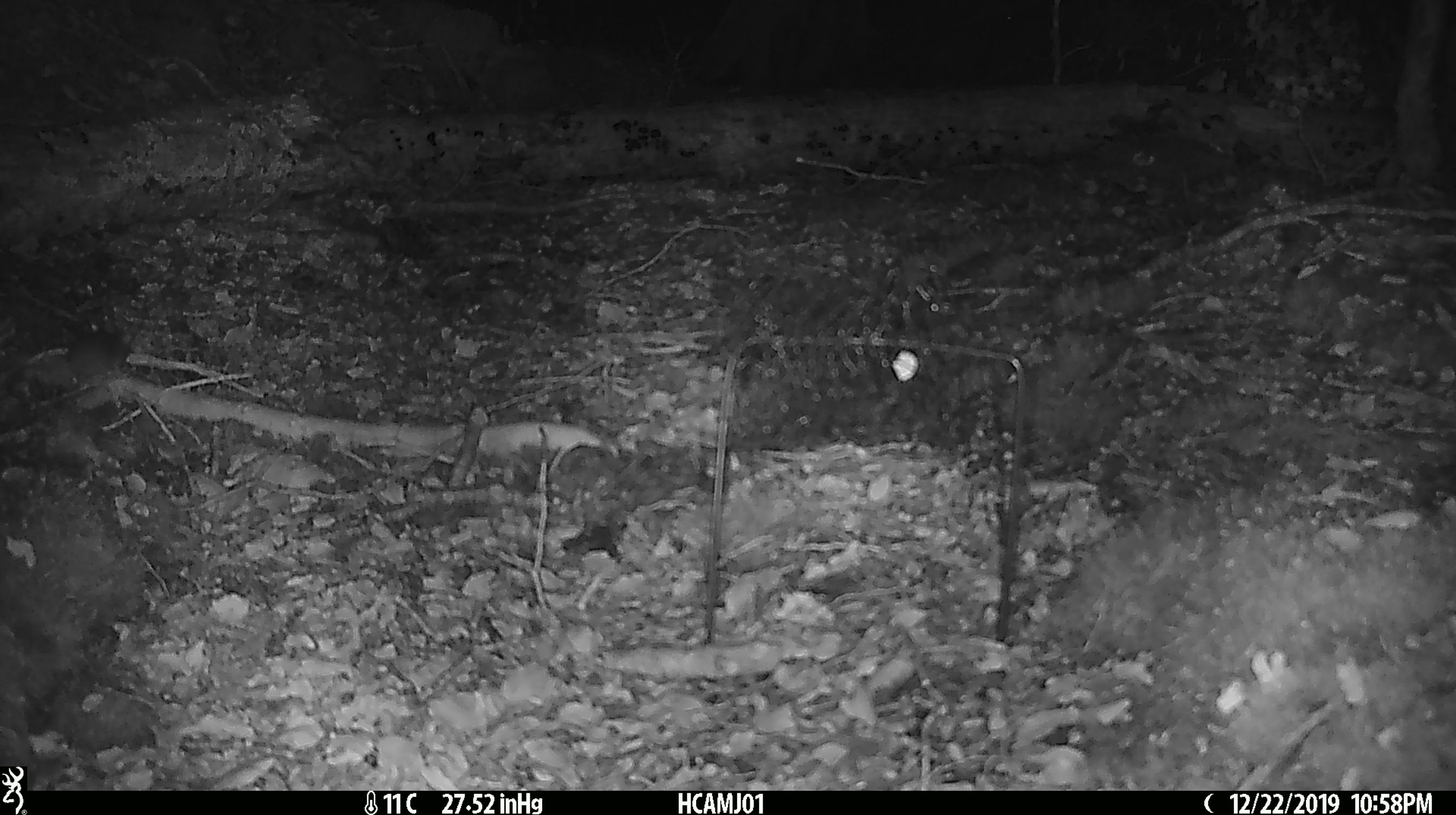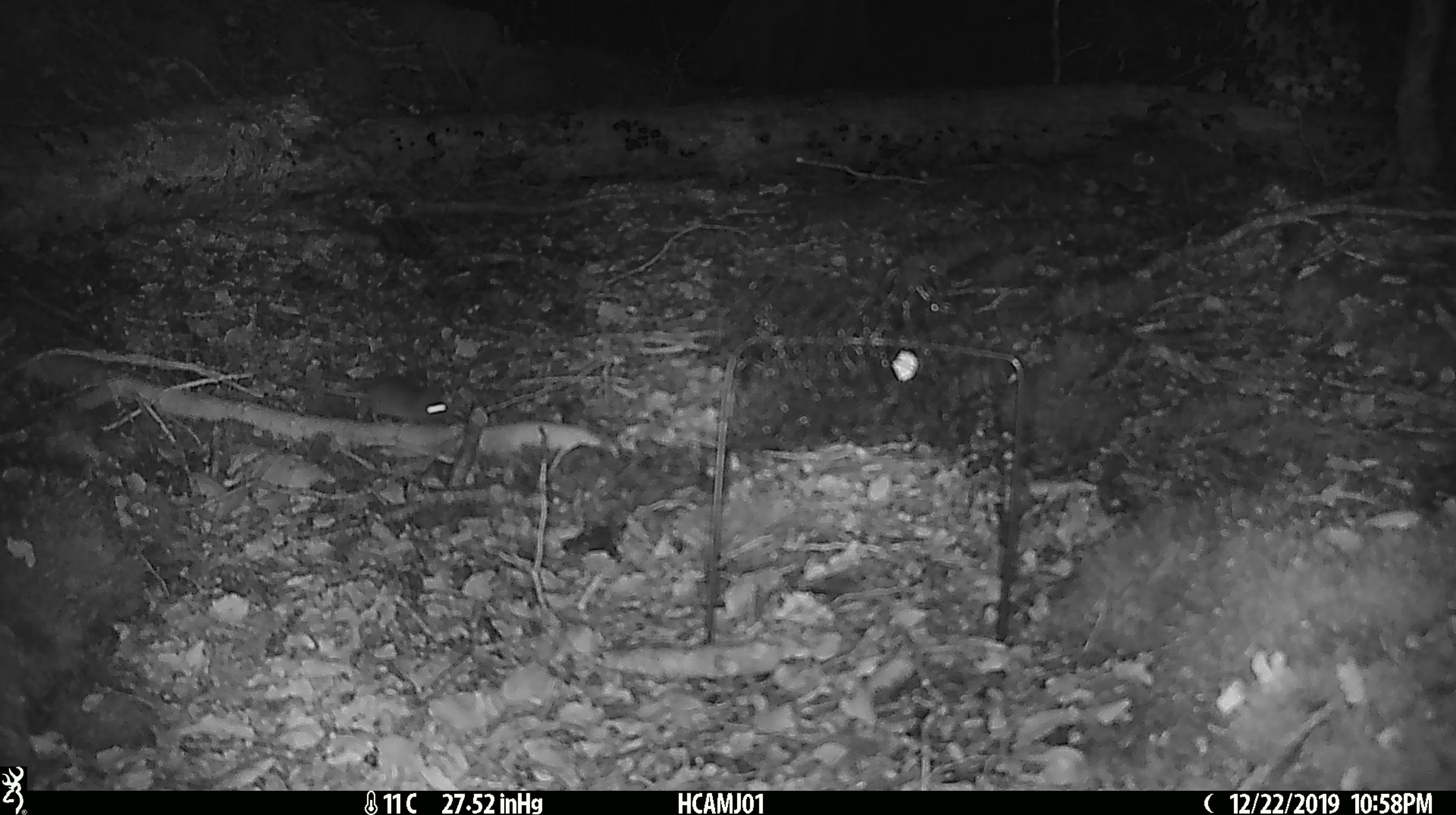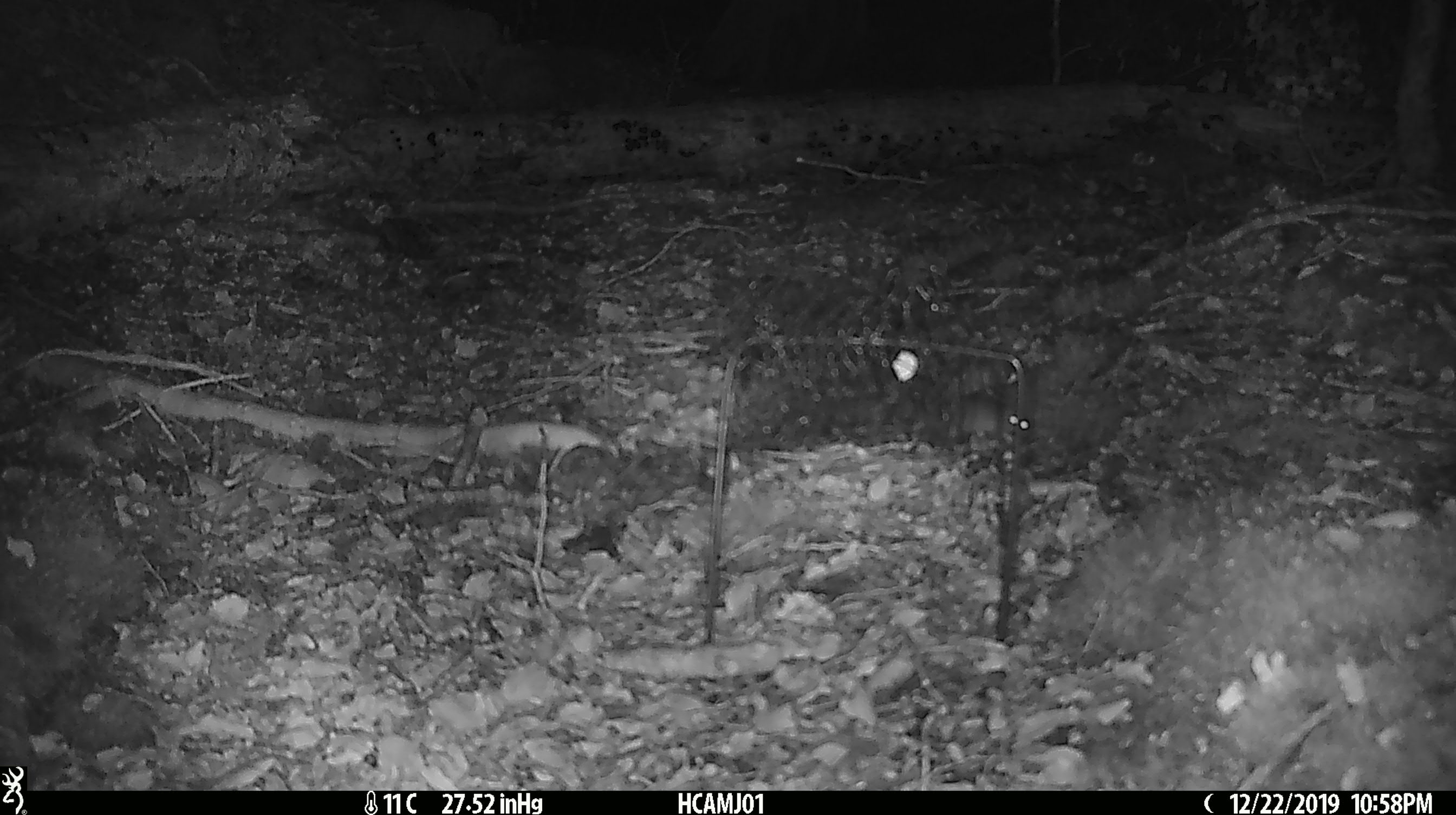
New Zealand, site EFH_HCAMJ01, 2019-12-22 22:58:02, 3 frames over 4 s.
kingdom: Animalia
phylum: Chordata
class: Mammalia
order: Rodentia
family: Muridae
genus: Mus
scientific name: Mus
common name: mouse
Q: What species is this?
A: Mouse (Mus).